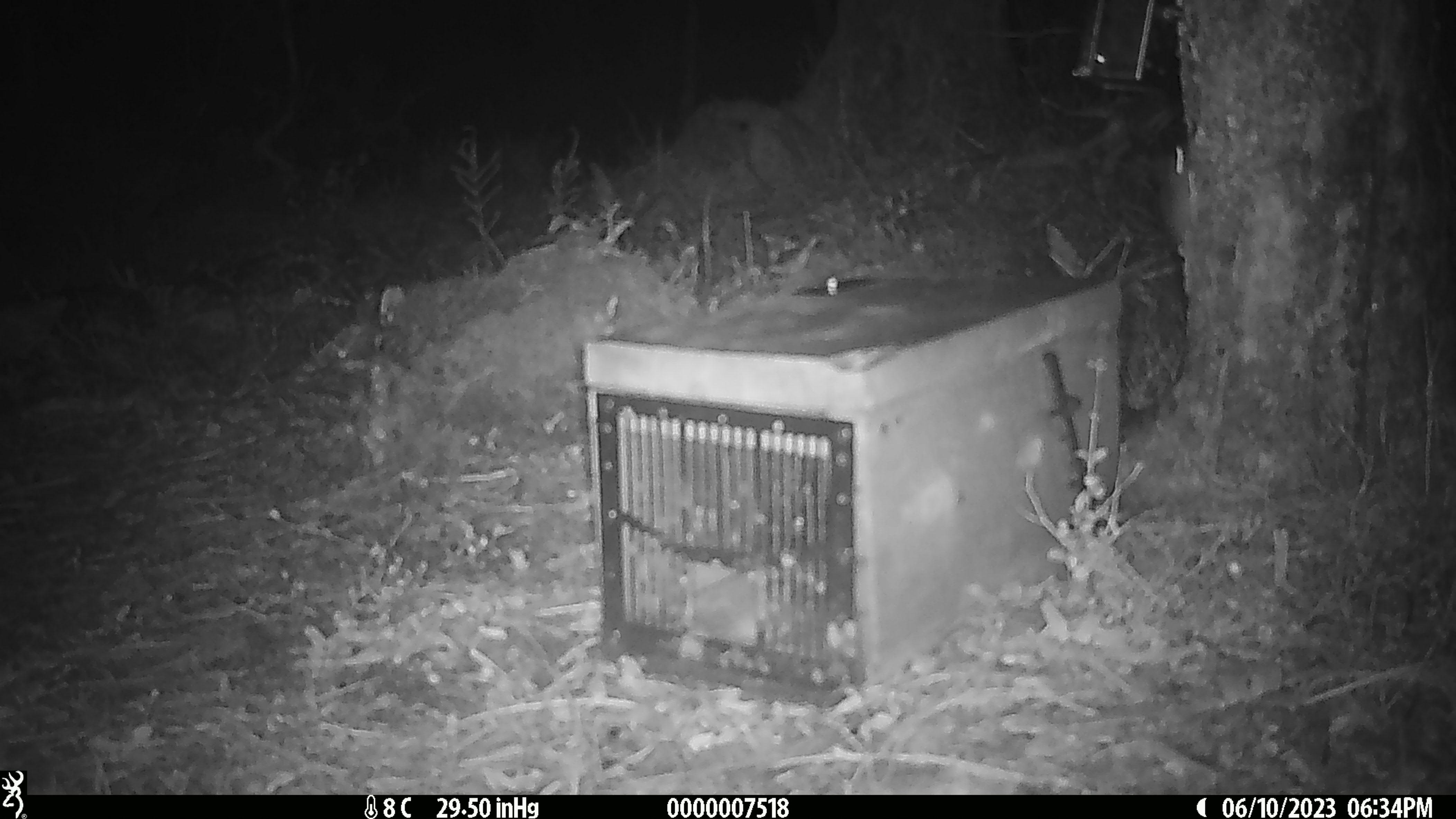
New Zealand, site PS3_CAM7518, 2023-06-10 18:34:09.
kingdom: Animalia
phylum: Chordata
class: Mammalia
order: Rodentia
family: Muridae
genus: Mus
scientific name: Mus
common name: mouse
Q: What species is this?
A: Mouse (Mus).